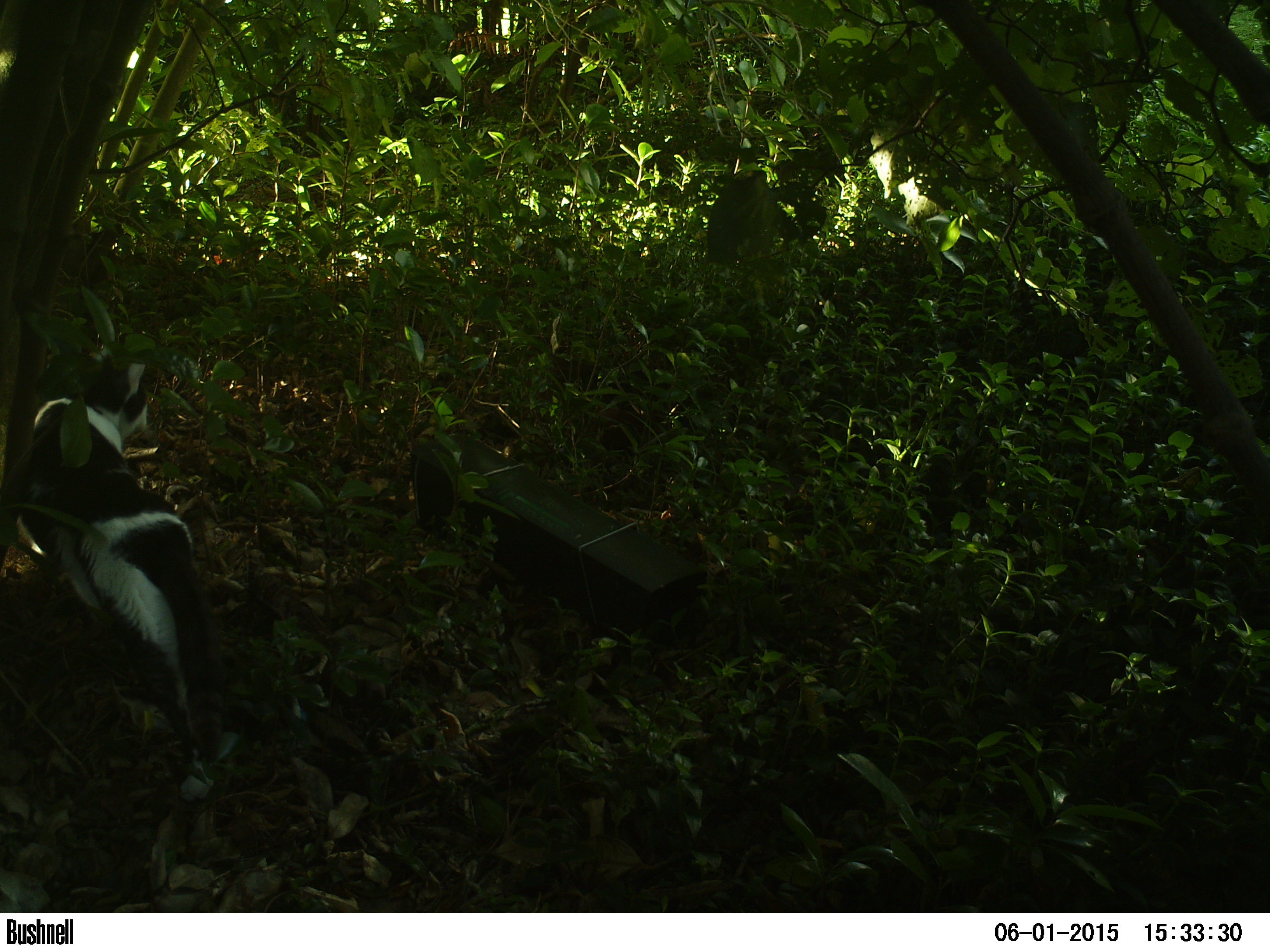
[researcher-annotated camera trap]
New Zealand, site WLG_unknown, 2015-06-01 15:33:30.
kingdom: Animalia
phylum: Chordata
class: Mammalia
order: Carnivora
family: Felidae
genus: Felis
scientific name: Felis catus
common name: domestic cat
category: cat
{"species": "cat (domestic cat) (Felis catus)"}